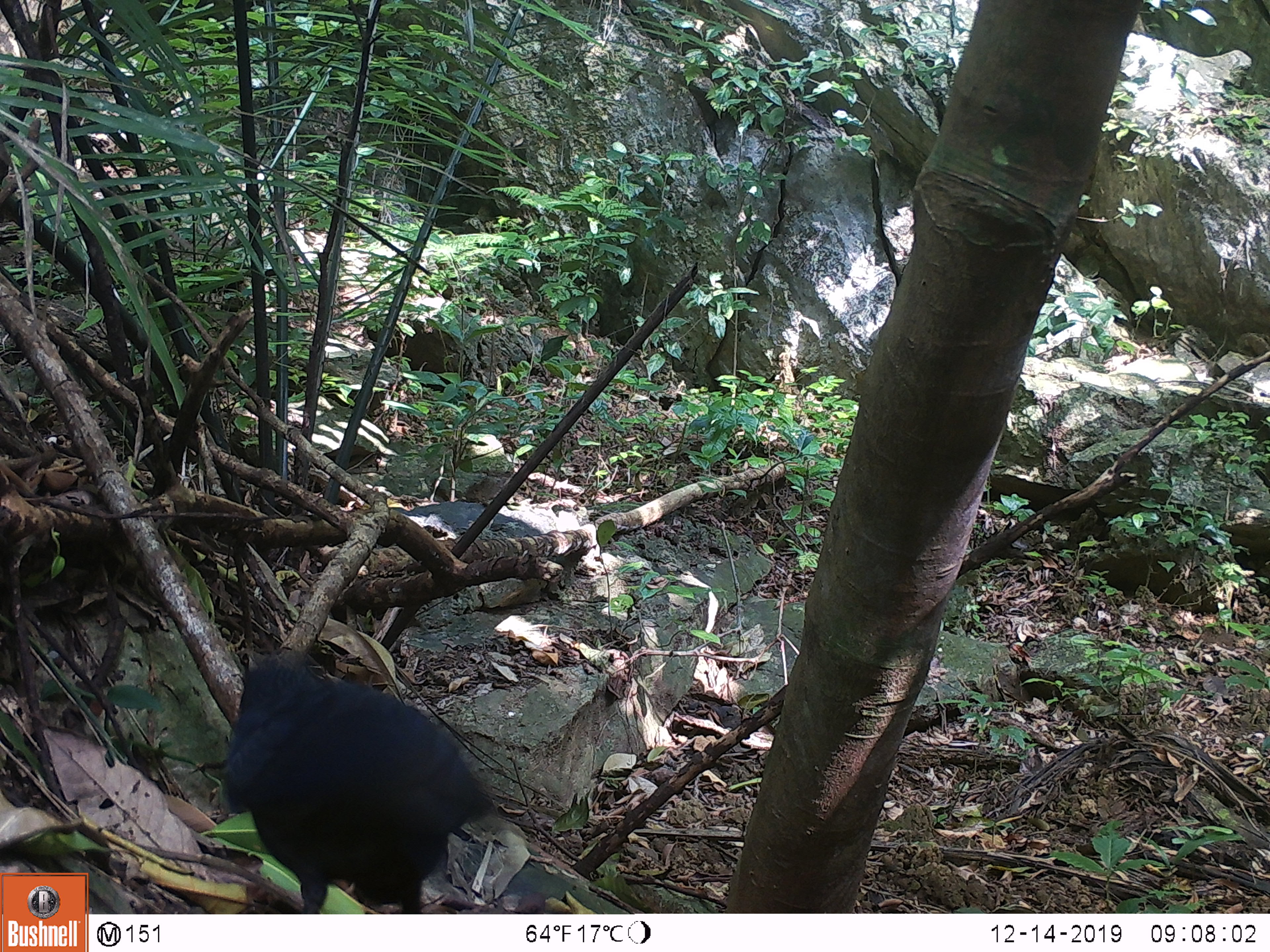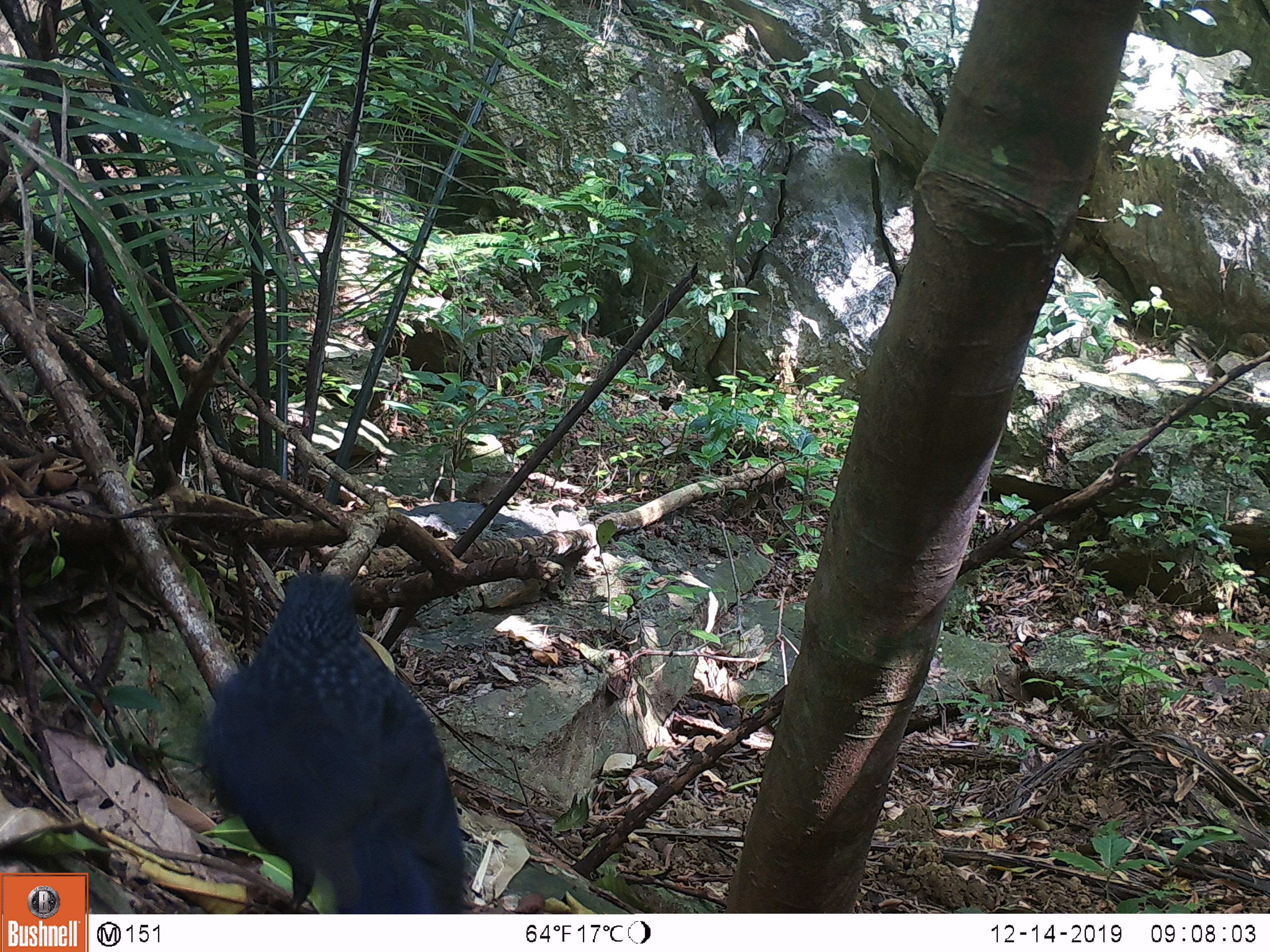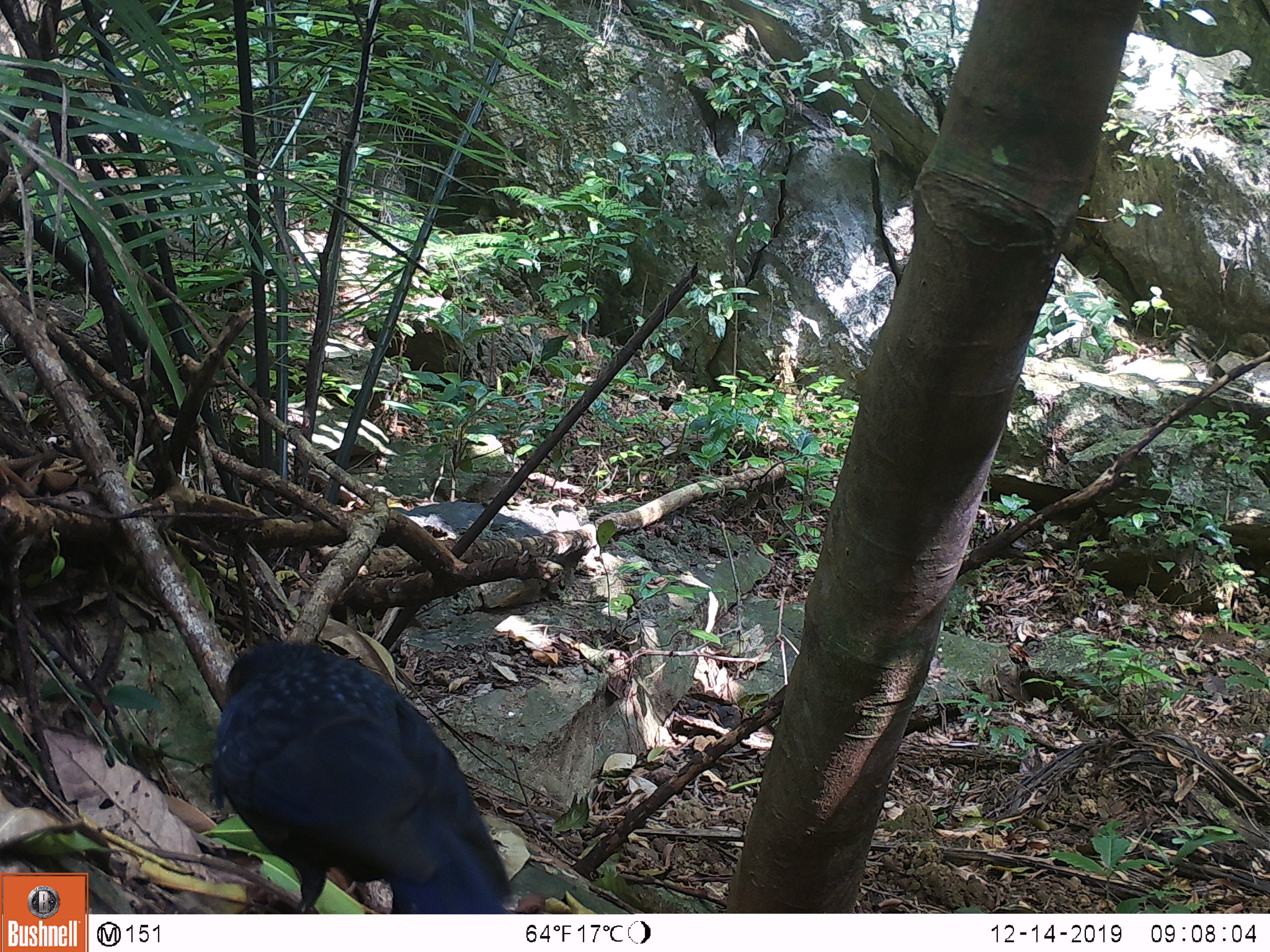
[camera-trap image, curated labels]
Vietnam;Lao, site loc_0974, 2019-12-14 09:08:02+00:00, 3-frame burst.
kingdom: Animalia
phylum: Chordata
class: Aves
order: Passeriformes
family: Muscicapidae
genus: Myophonus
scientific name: Myophonus caeruleus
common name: blue whistling thrush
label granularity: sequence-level